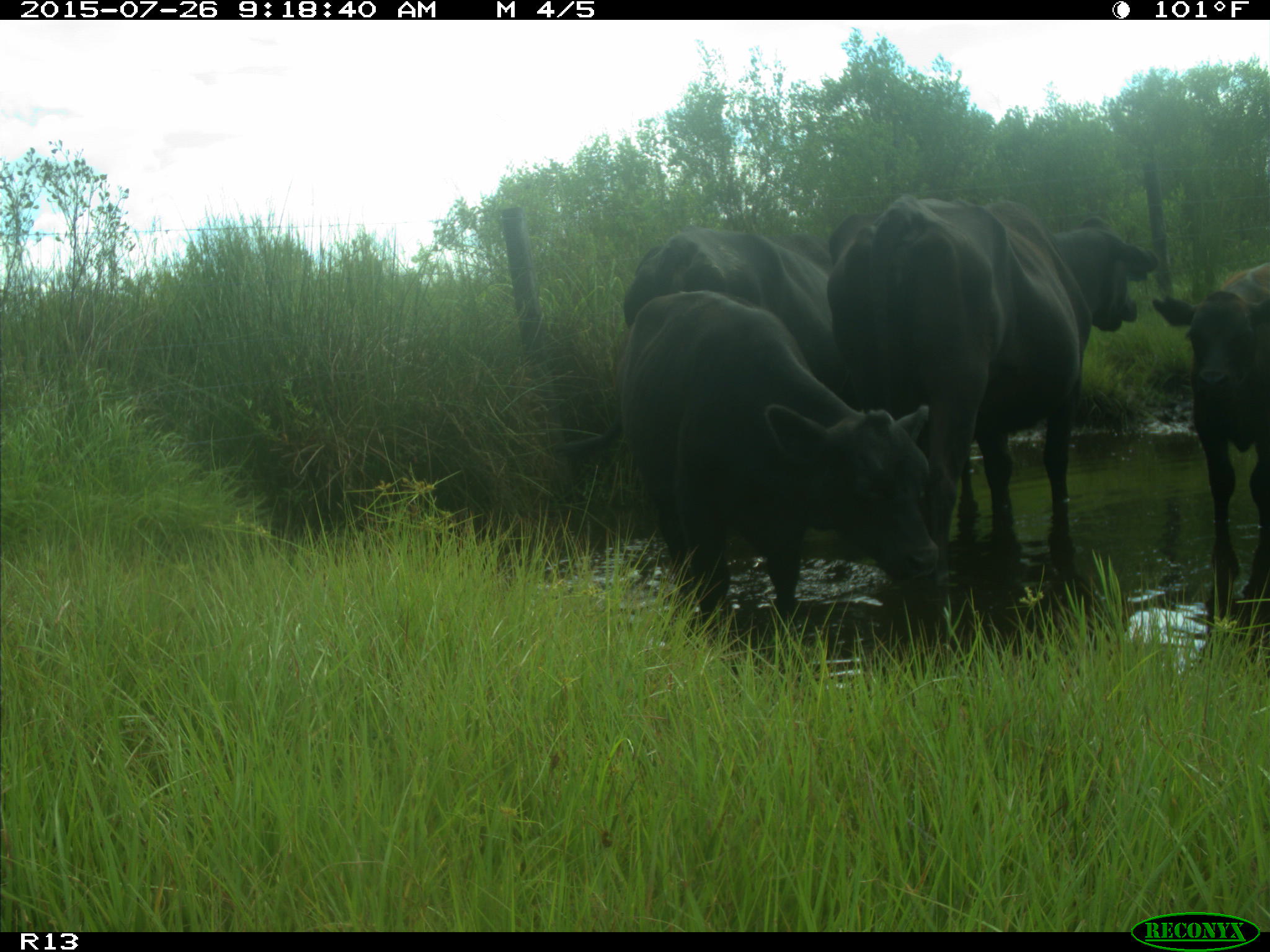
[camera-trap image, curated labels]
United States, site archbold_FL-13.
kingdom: Animalia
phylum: Chordata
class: Mammalia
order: Artiodactyla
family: Bovidae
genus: Bos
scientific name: Bos taurus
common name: domestic cow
Bos taurus (domestic cow).